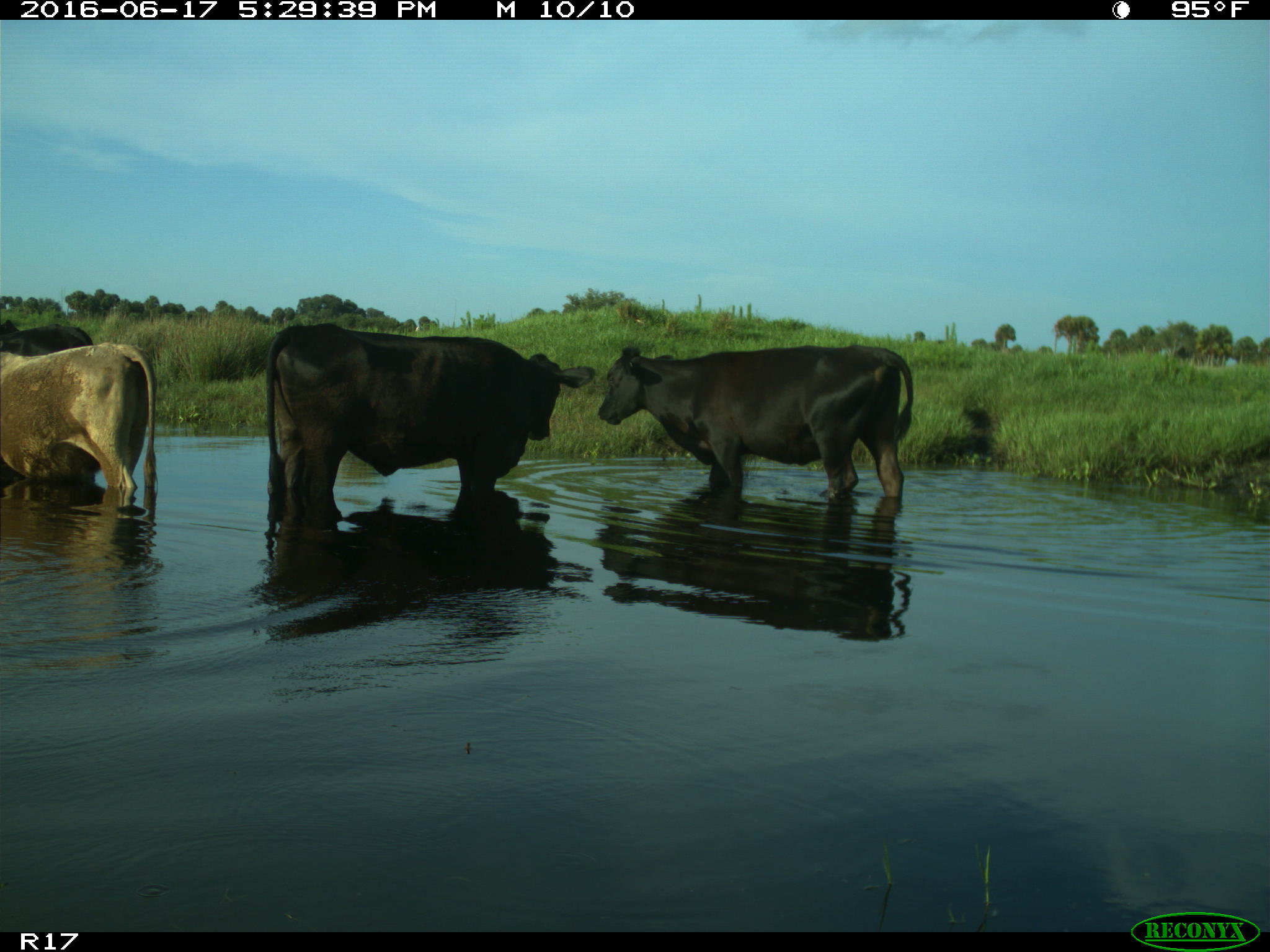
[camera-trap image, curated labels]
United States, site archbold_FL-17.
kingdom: Animalia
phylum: Chordata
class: Mammalia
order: Artiodactyla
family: Bovidae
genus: Bos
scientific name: Bos taurus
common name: domestic cow